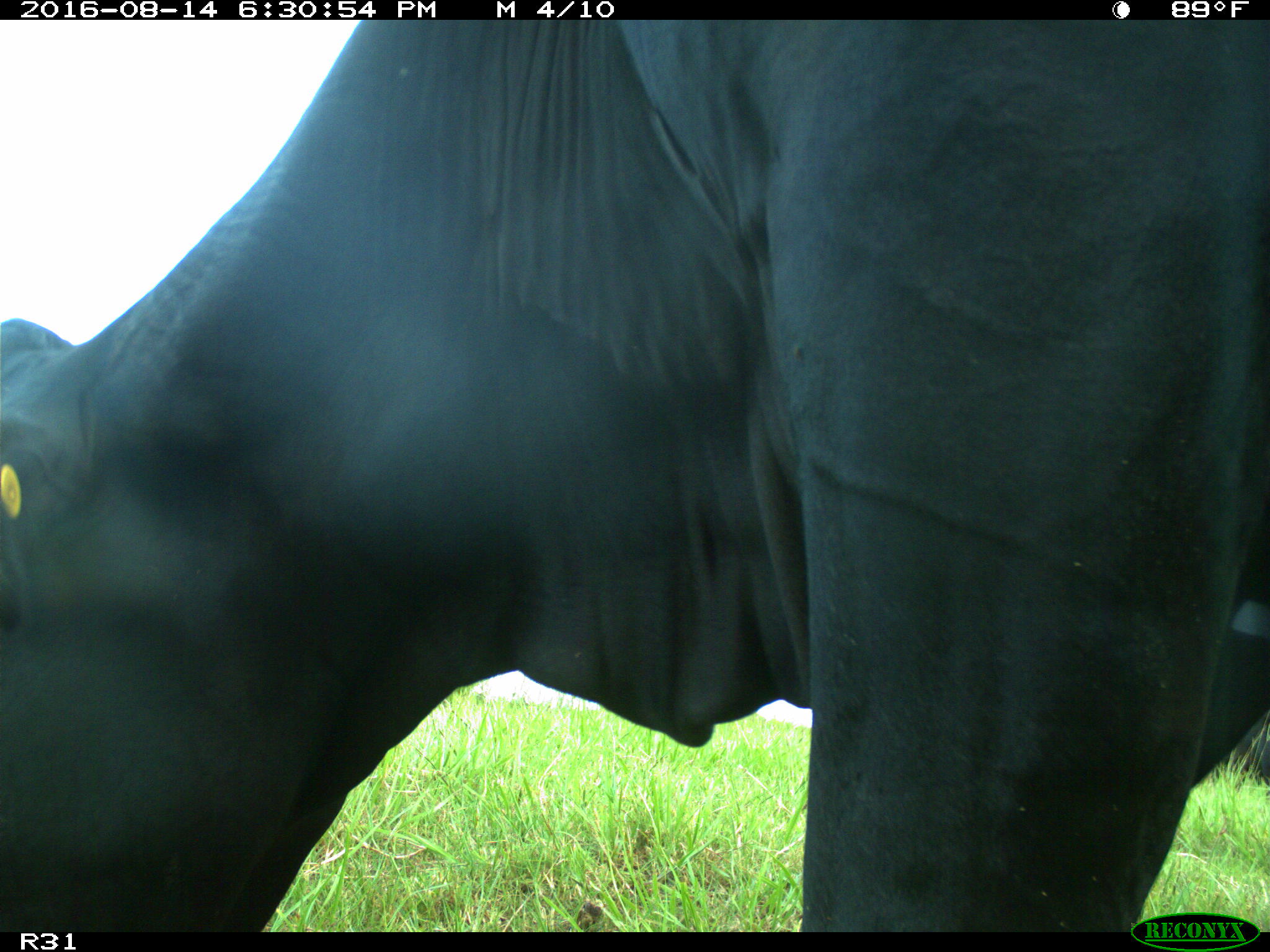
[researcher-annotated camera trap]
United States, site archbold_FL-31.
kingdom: Animalia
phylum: Chordata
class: Mammalia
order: Artiodactyla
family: Bovidae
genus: Bos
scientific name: Bos taurus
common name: domestic cow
Bos taurus (domestic cow).